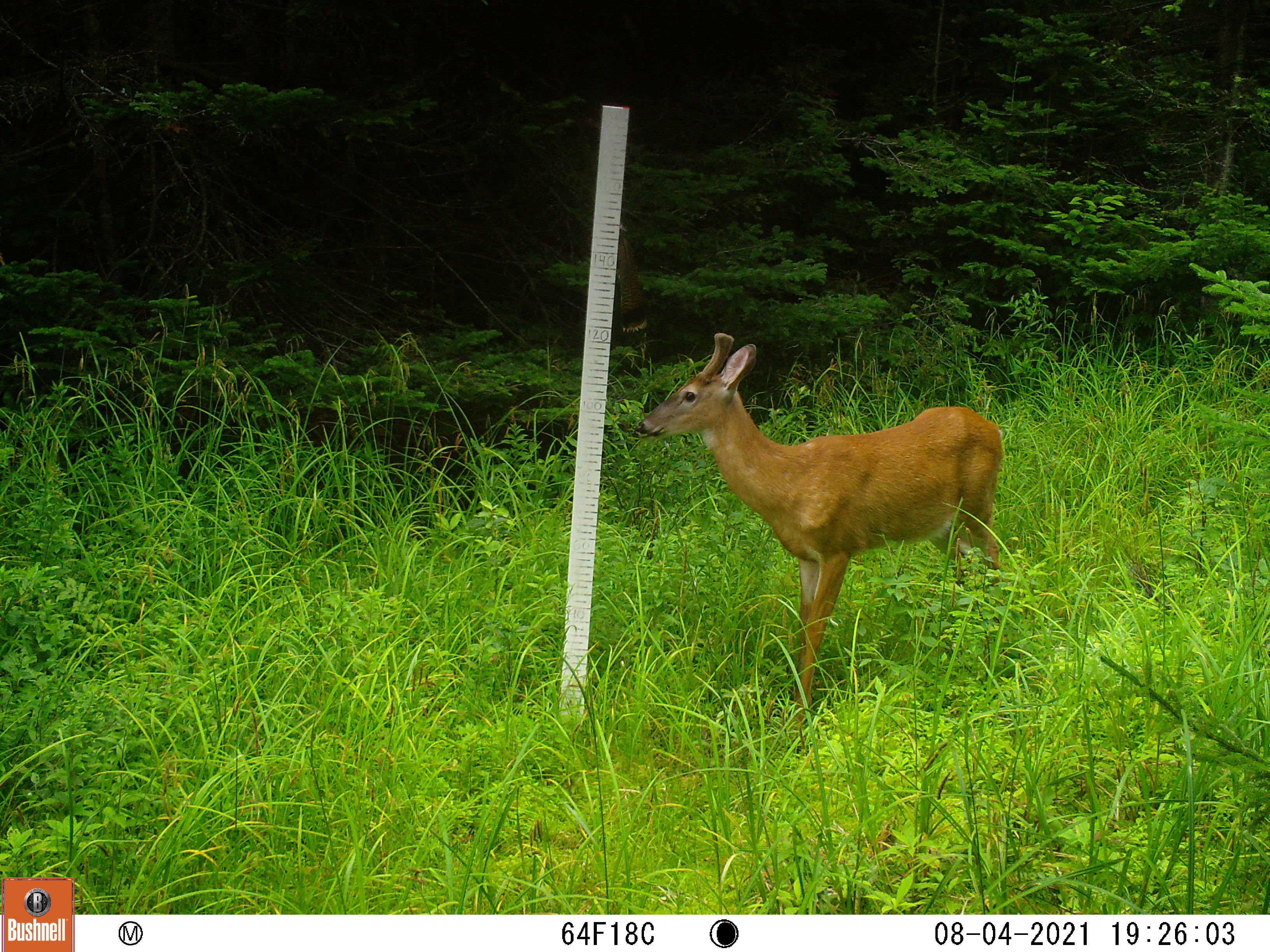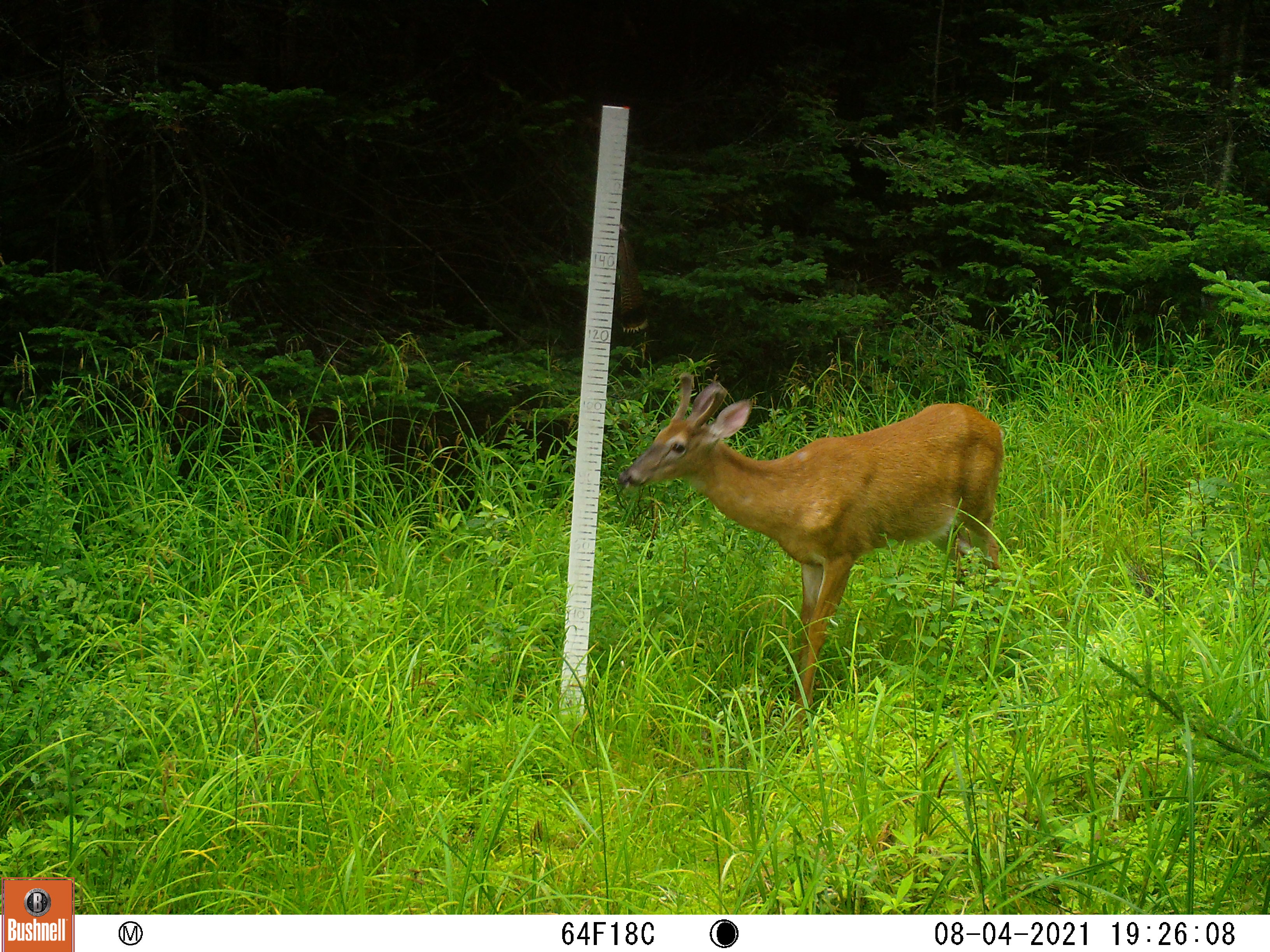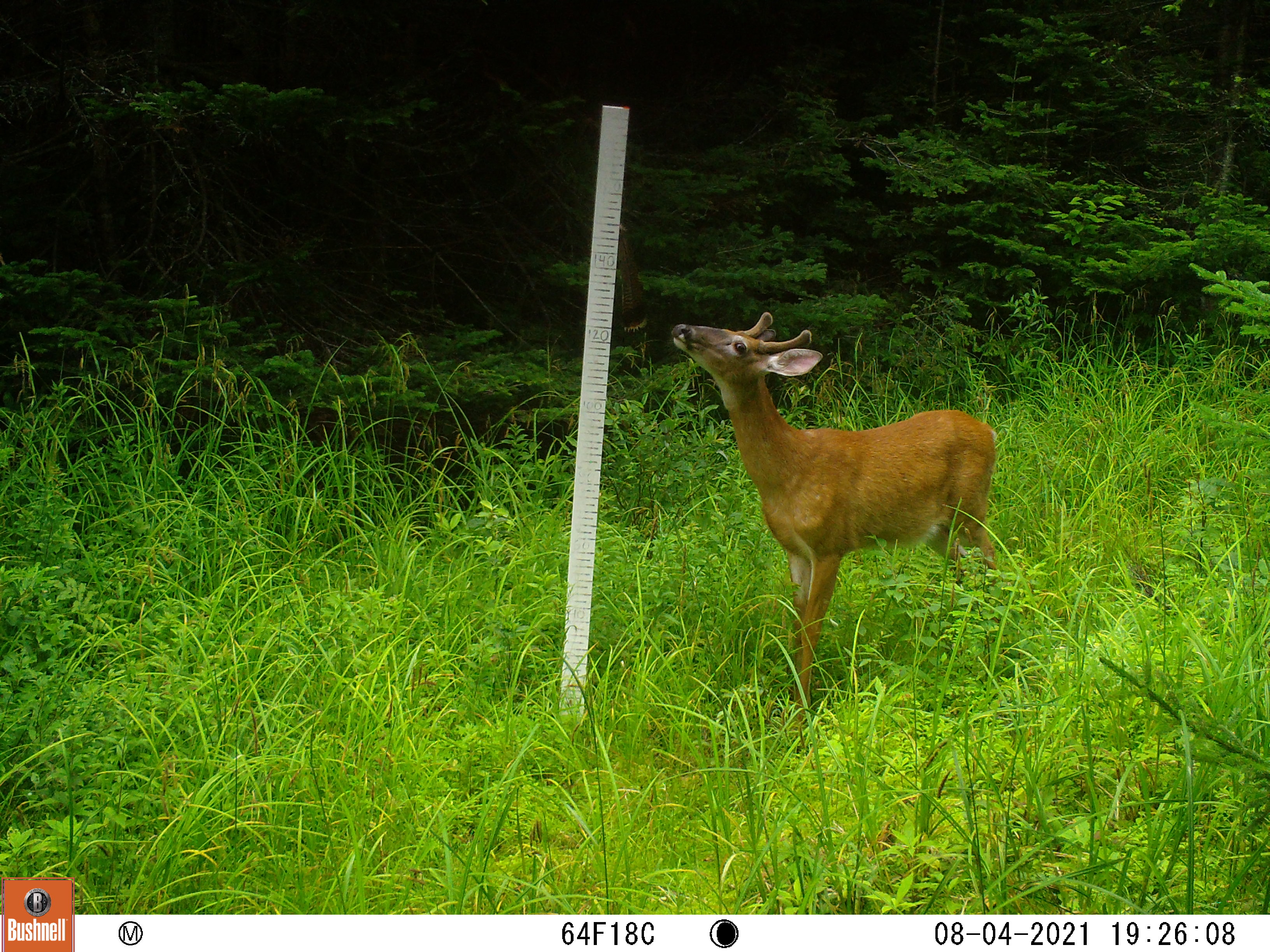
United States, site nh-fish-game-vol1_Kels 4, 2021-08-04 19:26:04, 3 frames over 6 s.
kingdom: Animalia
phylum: Chordata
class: Mammalia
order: Artiodactyla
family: Cervidae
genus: Odocoileus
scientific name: Odocoileus virginianus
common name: white-tailed deer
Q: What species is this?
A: White-tailed deer (Odocoileus virginianus).